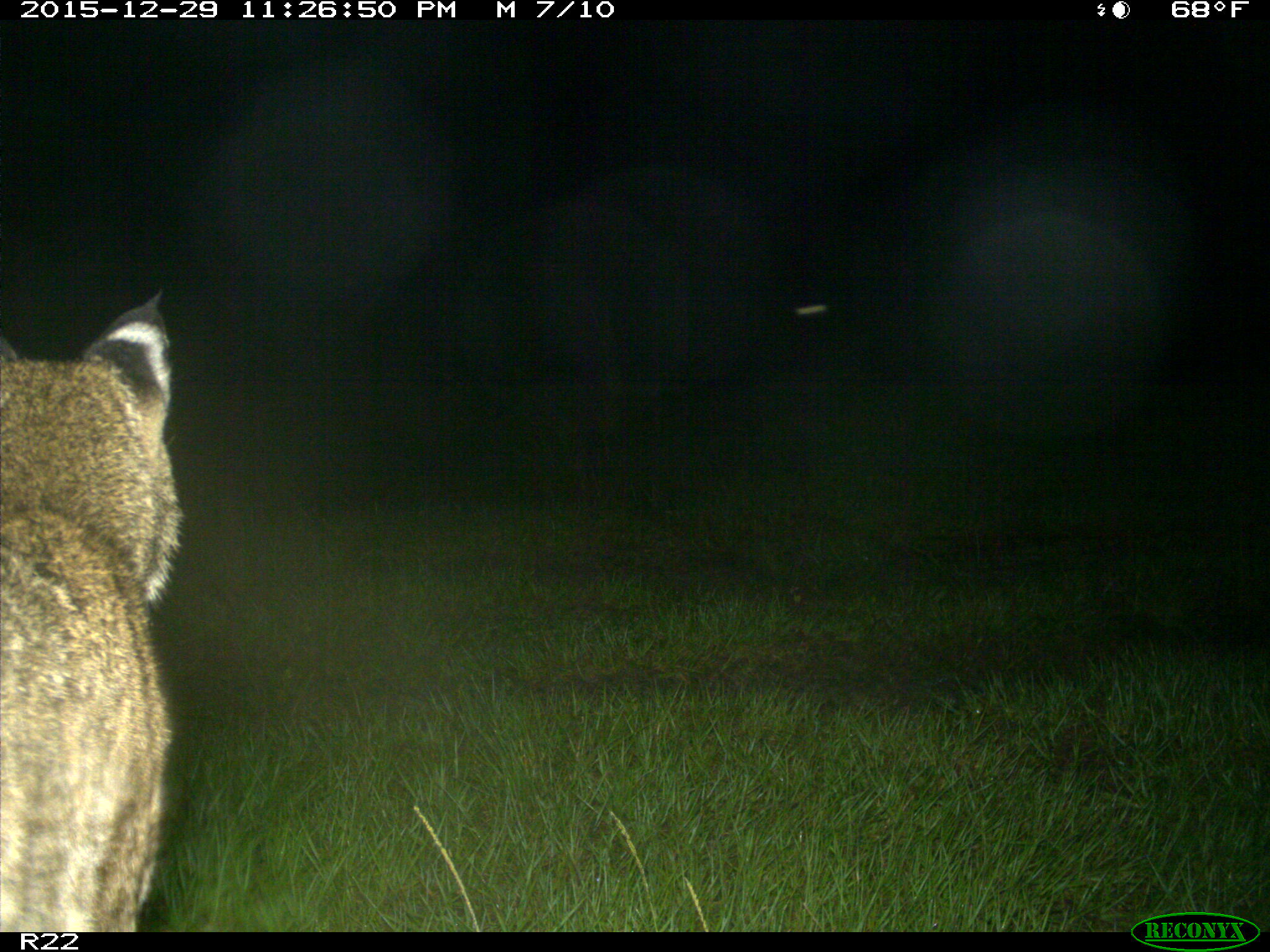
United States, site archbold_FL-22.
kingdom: Animalia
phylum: Chordata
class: Mammalia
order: Carnivora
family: Felidae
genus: Lynx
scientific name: Lynx rufus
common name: bobcat